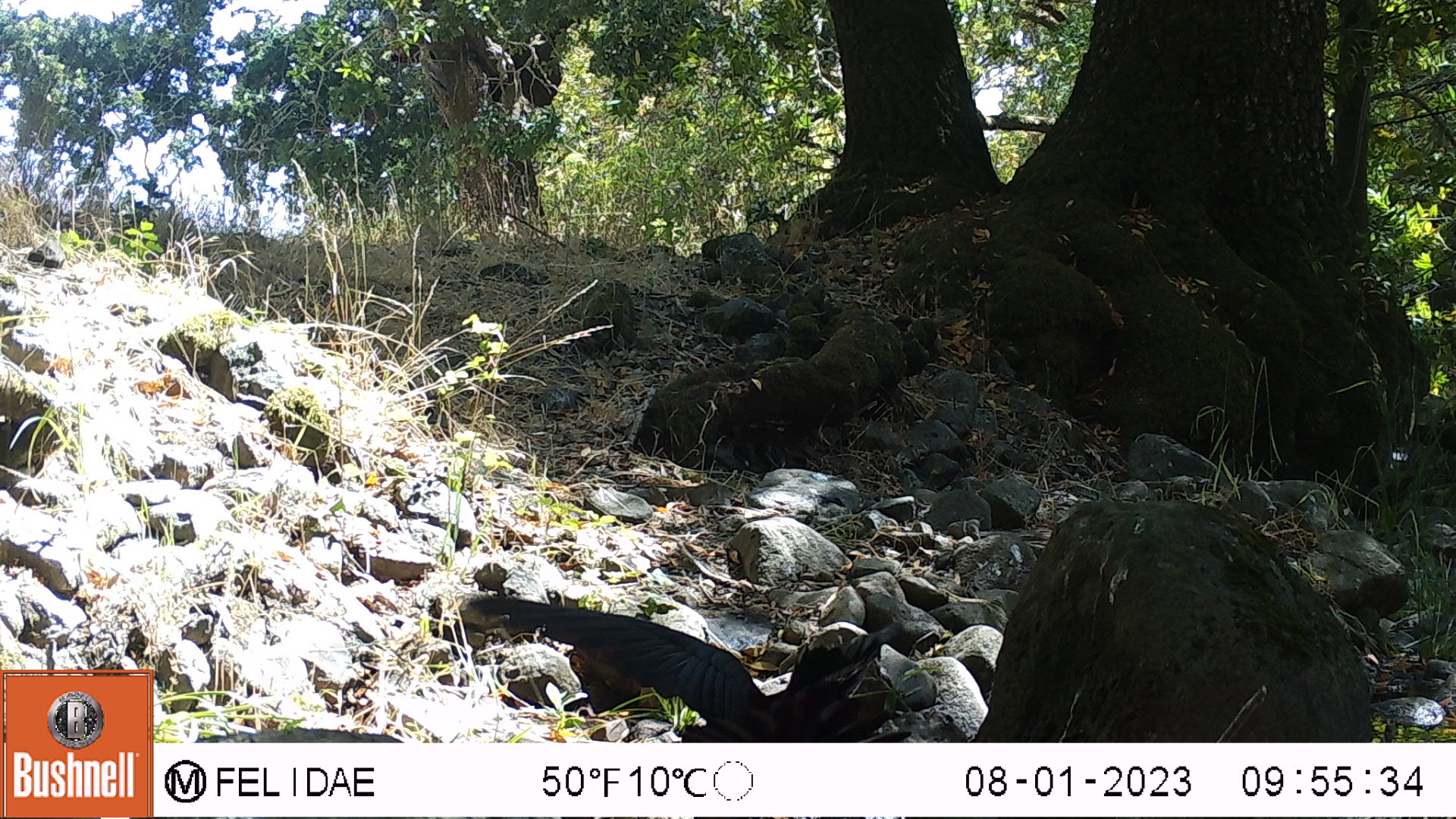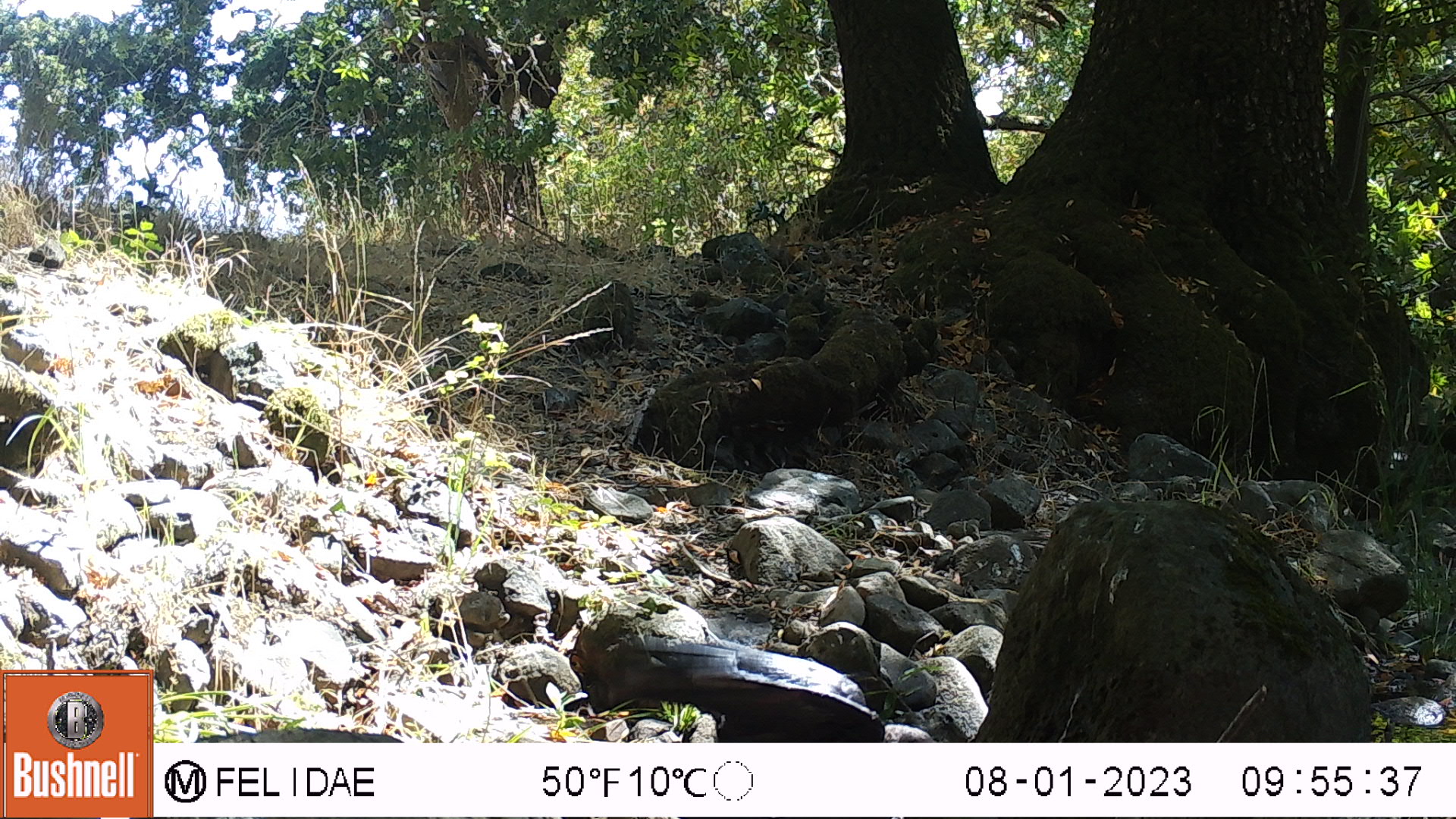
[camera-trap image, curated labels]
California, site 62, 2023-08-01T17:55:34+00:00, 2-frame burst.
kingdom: Animalia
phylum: Chordata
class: Aves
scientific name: Aves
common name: bird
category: unknown bird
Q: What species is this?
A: Unknown bird (bird) (Aves).